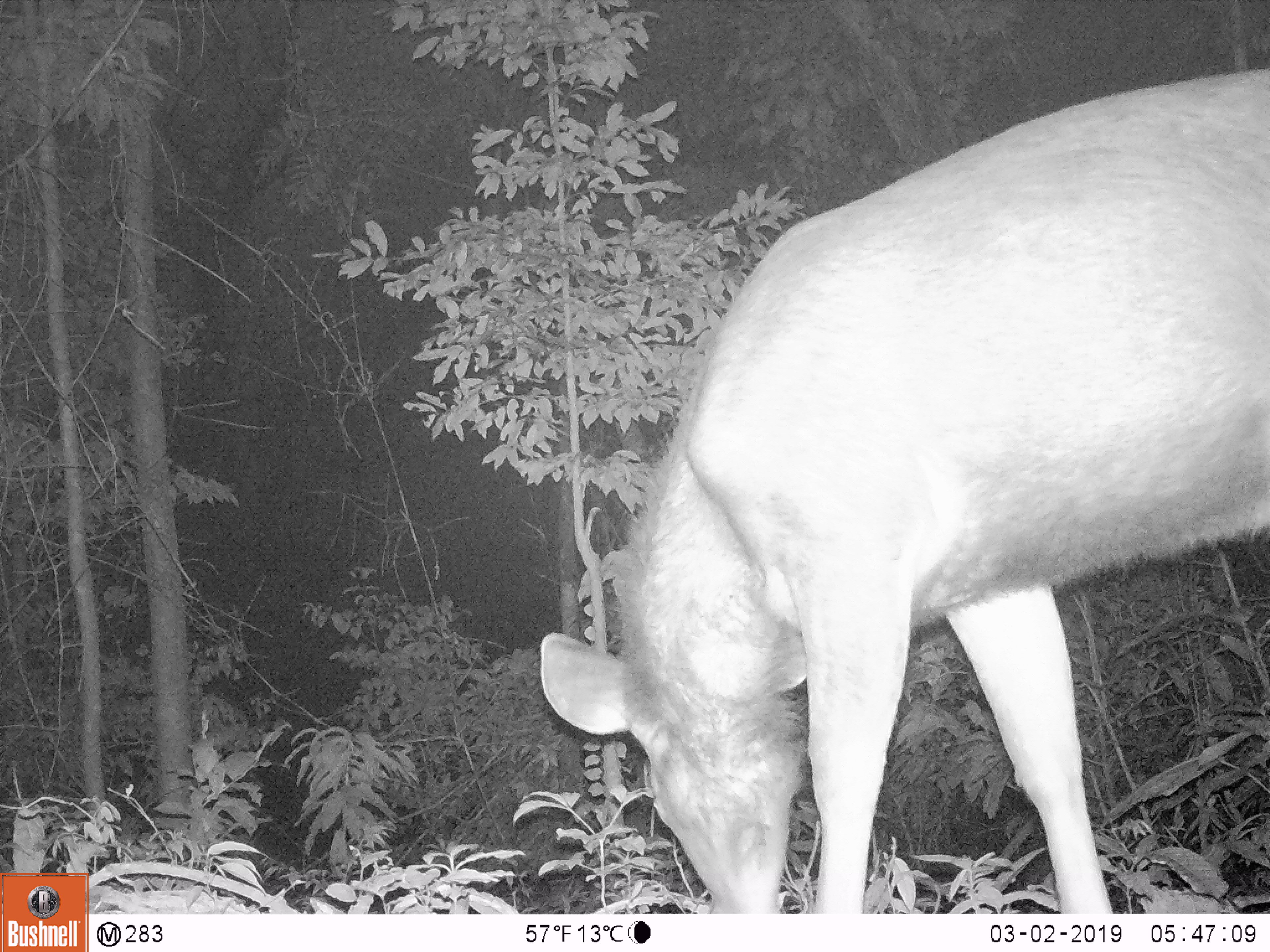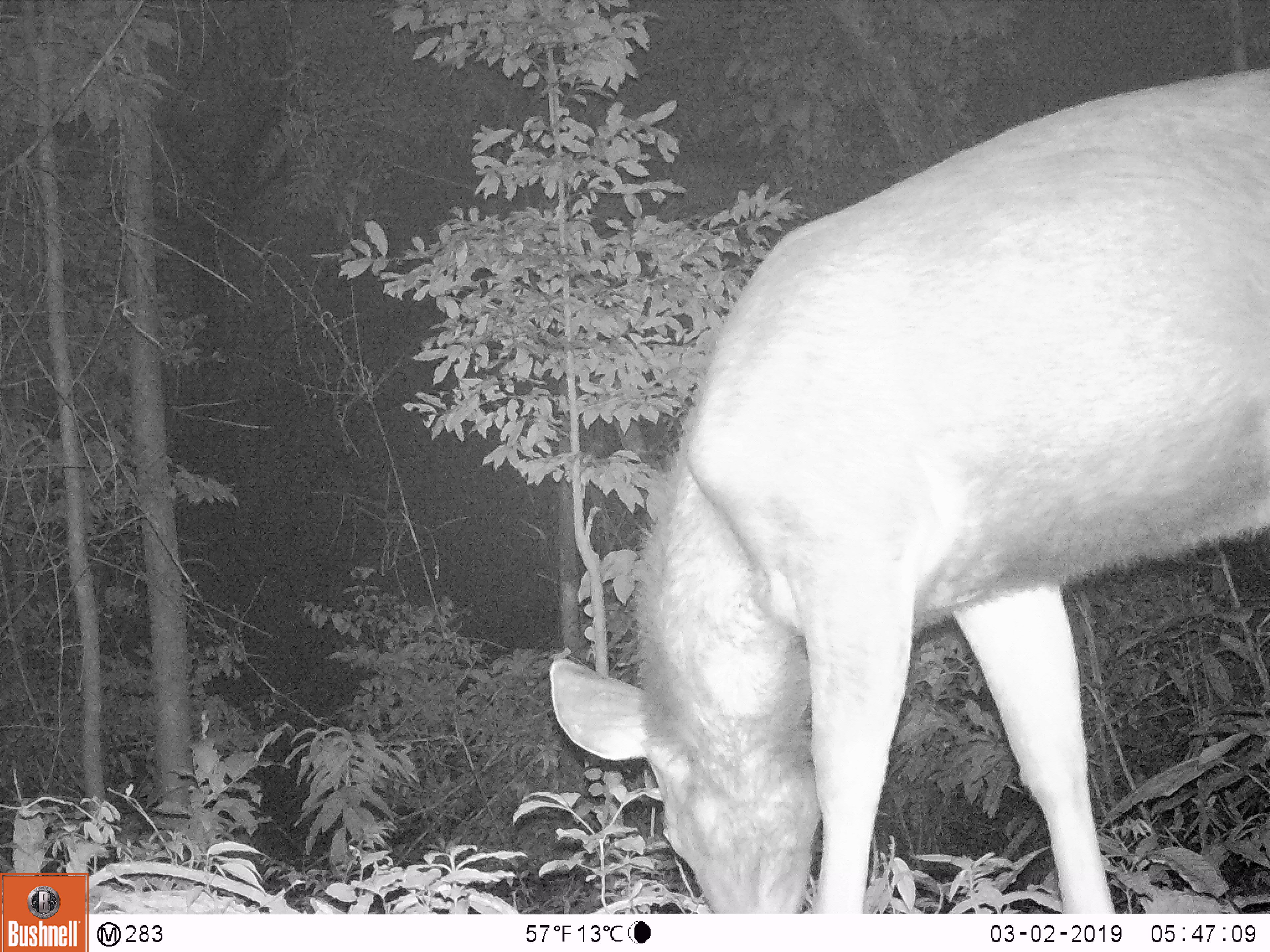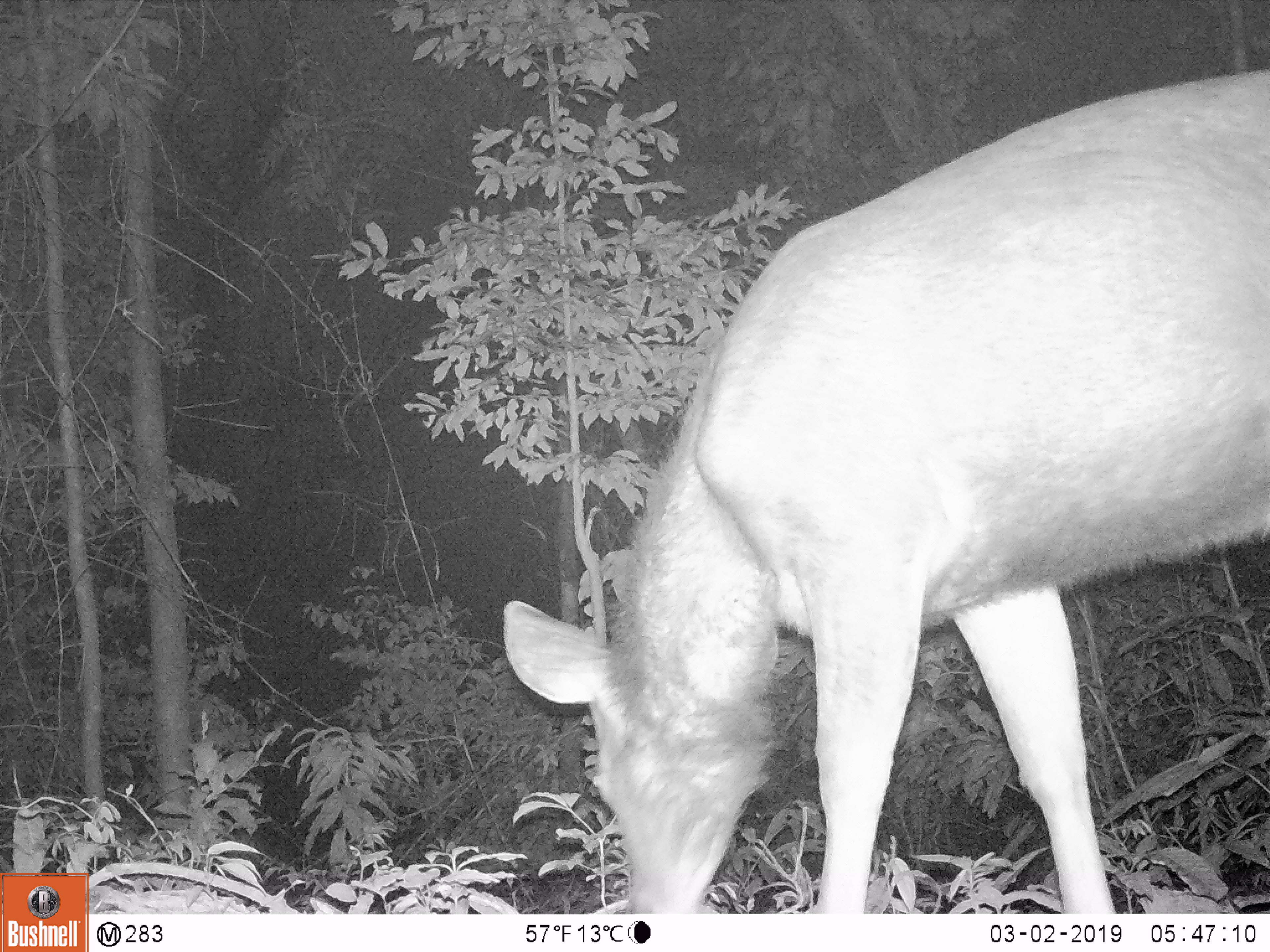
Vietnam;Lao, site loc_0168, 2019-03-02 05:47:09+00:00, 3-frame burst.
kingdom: Animalia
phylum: Chordata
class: Mammalia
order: Artiodactyla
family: Cervidae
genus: Rusa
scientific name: Rusa unicolor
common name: sambar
Sambar (Rusa unicolor). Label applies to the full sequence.